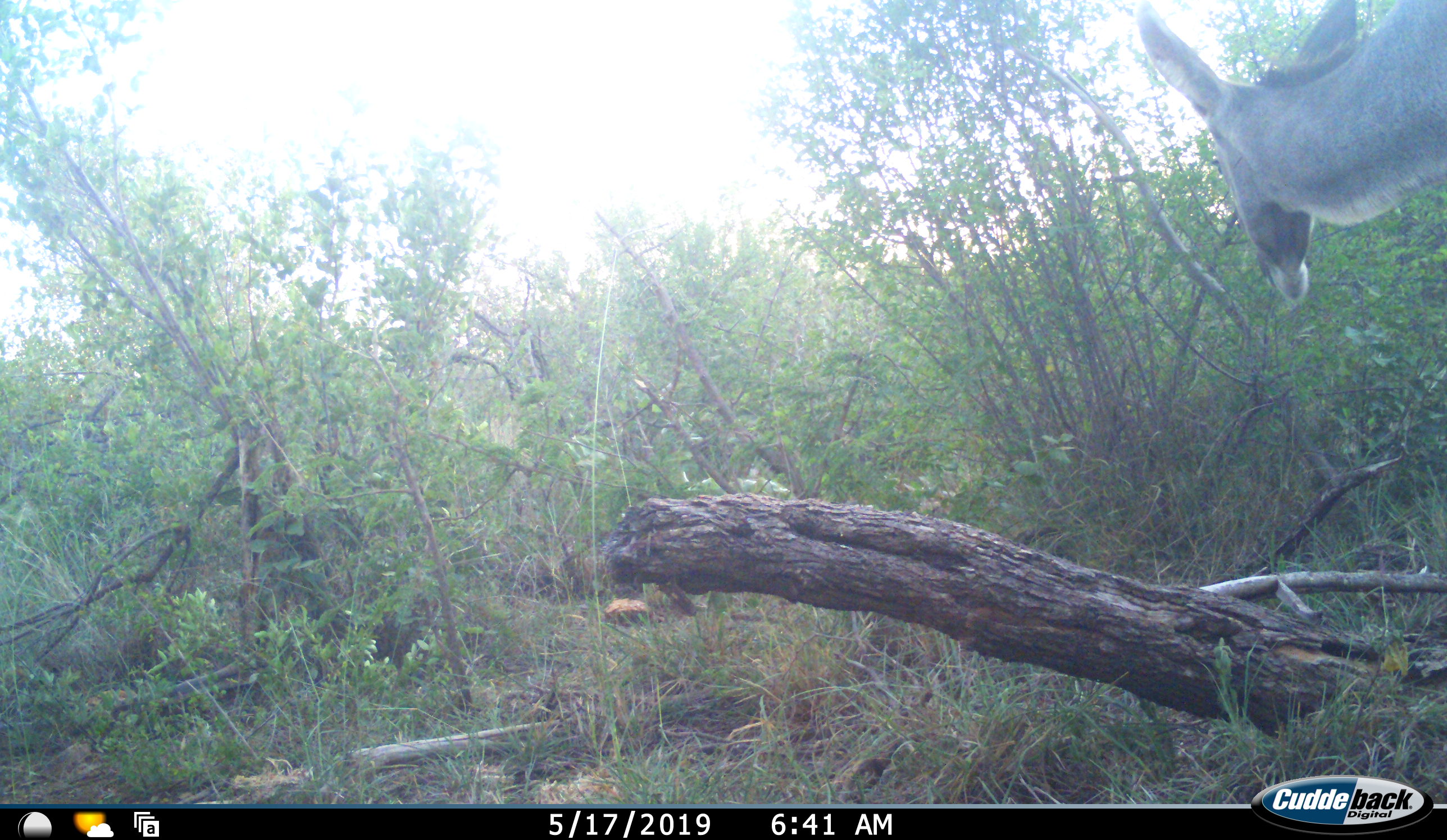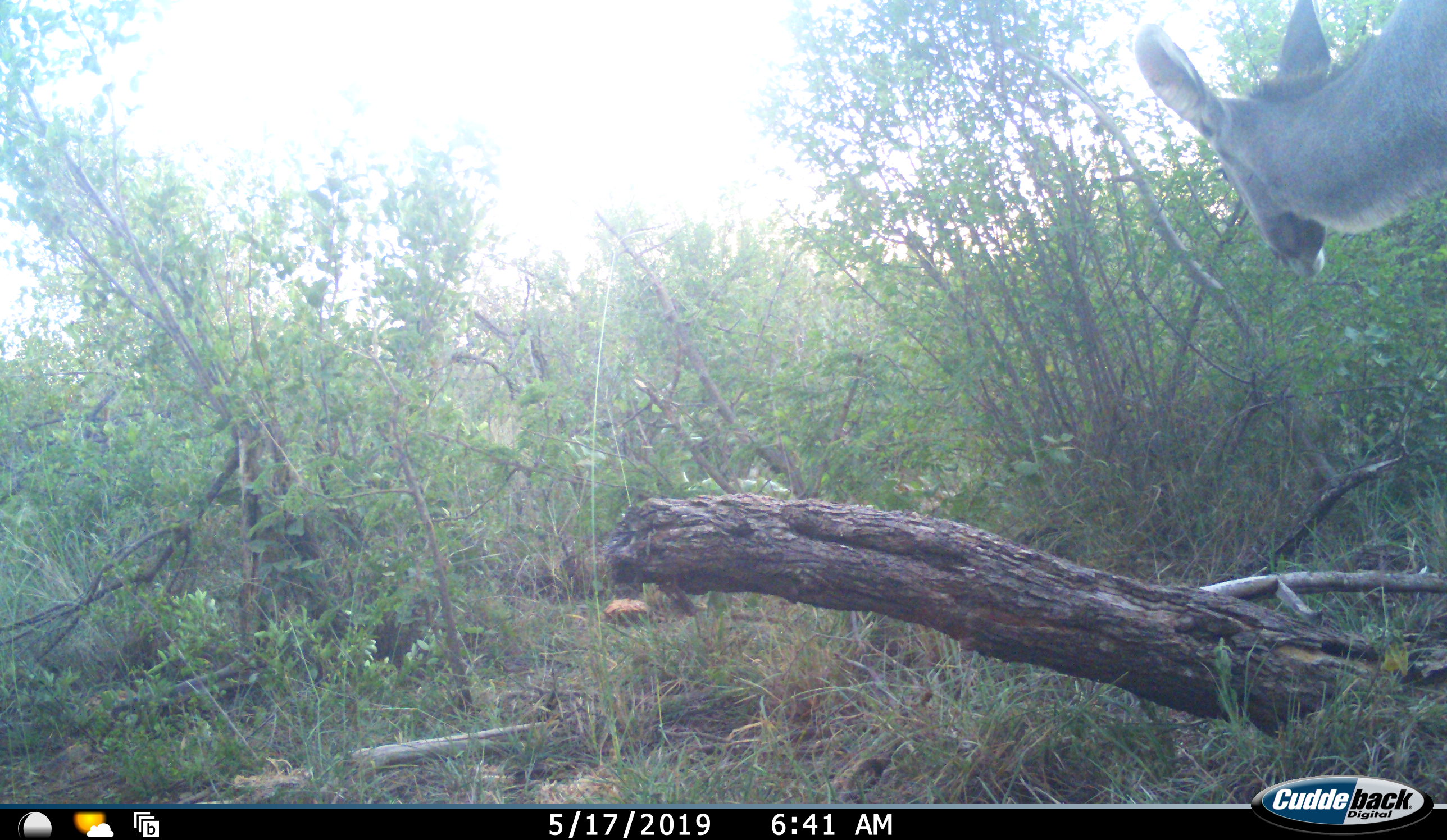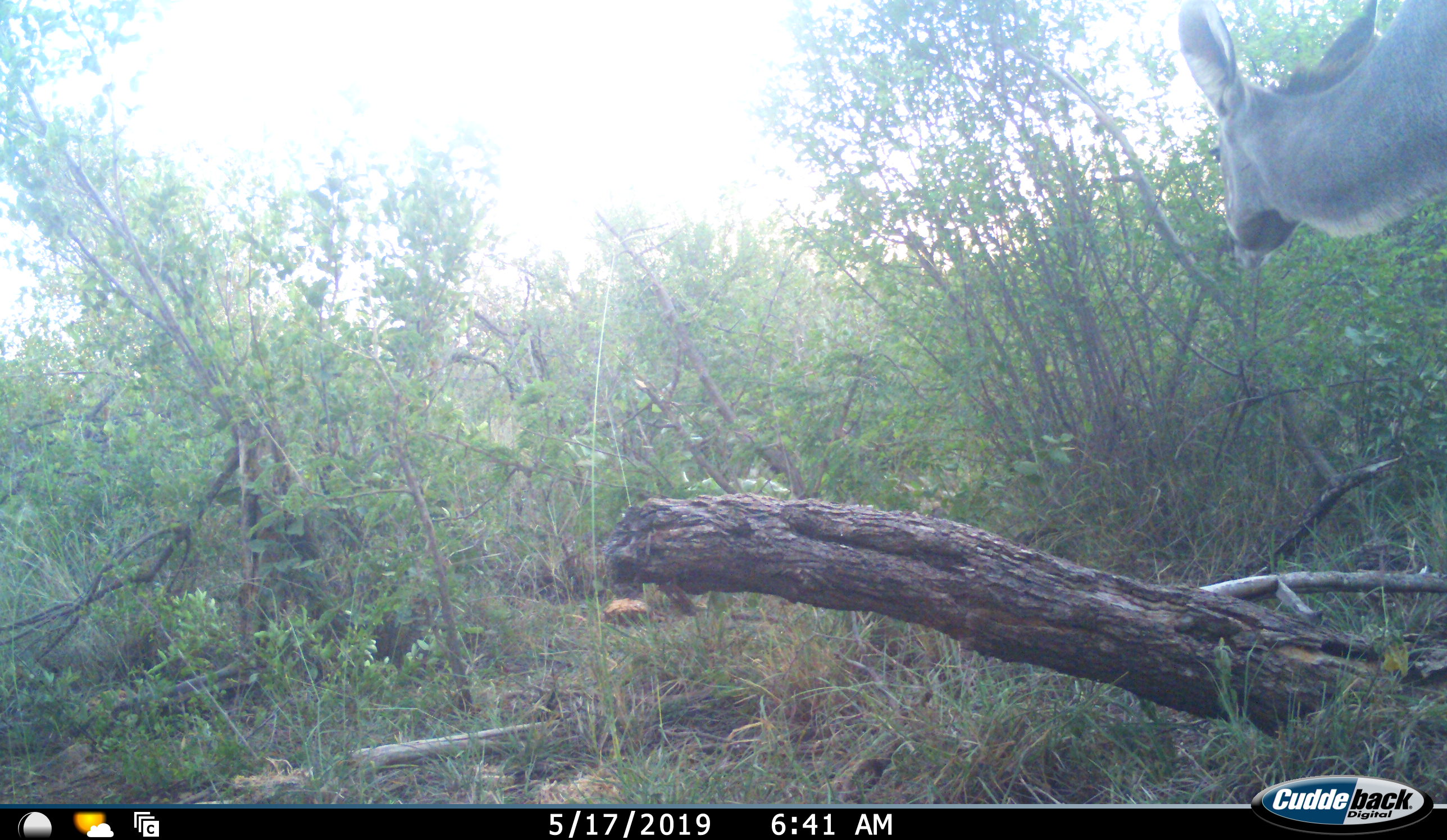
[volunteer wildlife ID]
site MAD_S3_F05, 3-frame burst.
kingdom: Animalia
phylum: Chordata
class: Mammalia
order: Artiodactyla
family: Bovidae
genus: Tragelaphus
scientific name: Tragelaphus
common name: kudu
Kudu (Tragelaphus), count 1. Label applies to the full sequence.